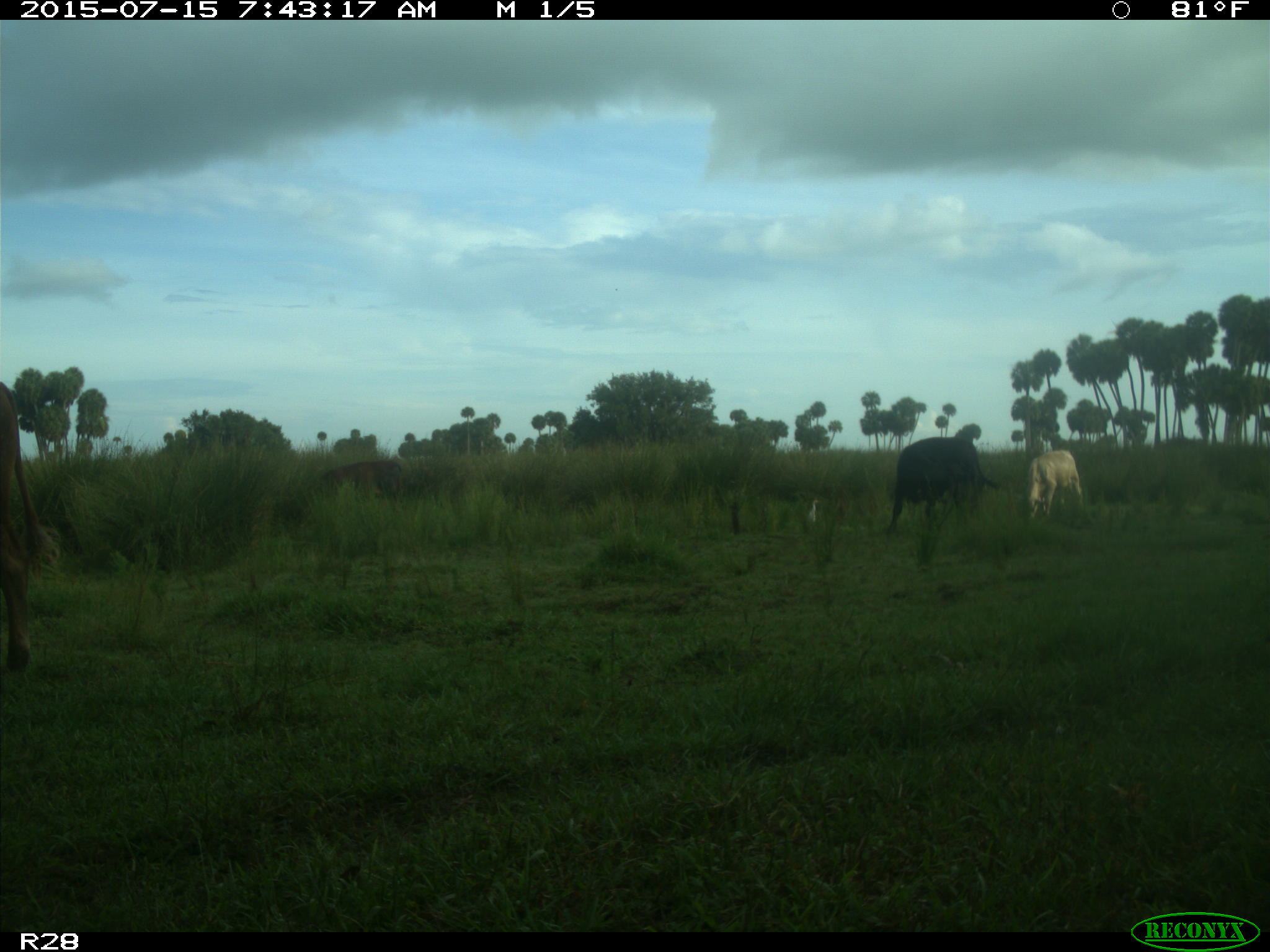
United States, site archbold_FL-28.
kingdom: Animalia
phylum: Chordata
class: Mammalia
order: Artiodactyla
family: Bovidae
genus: Bos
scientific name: Bos taurus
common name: domestic cow